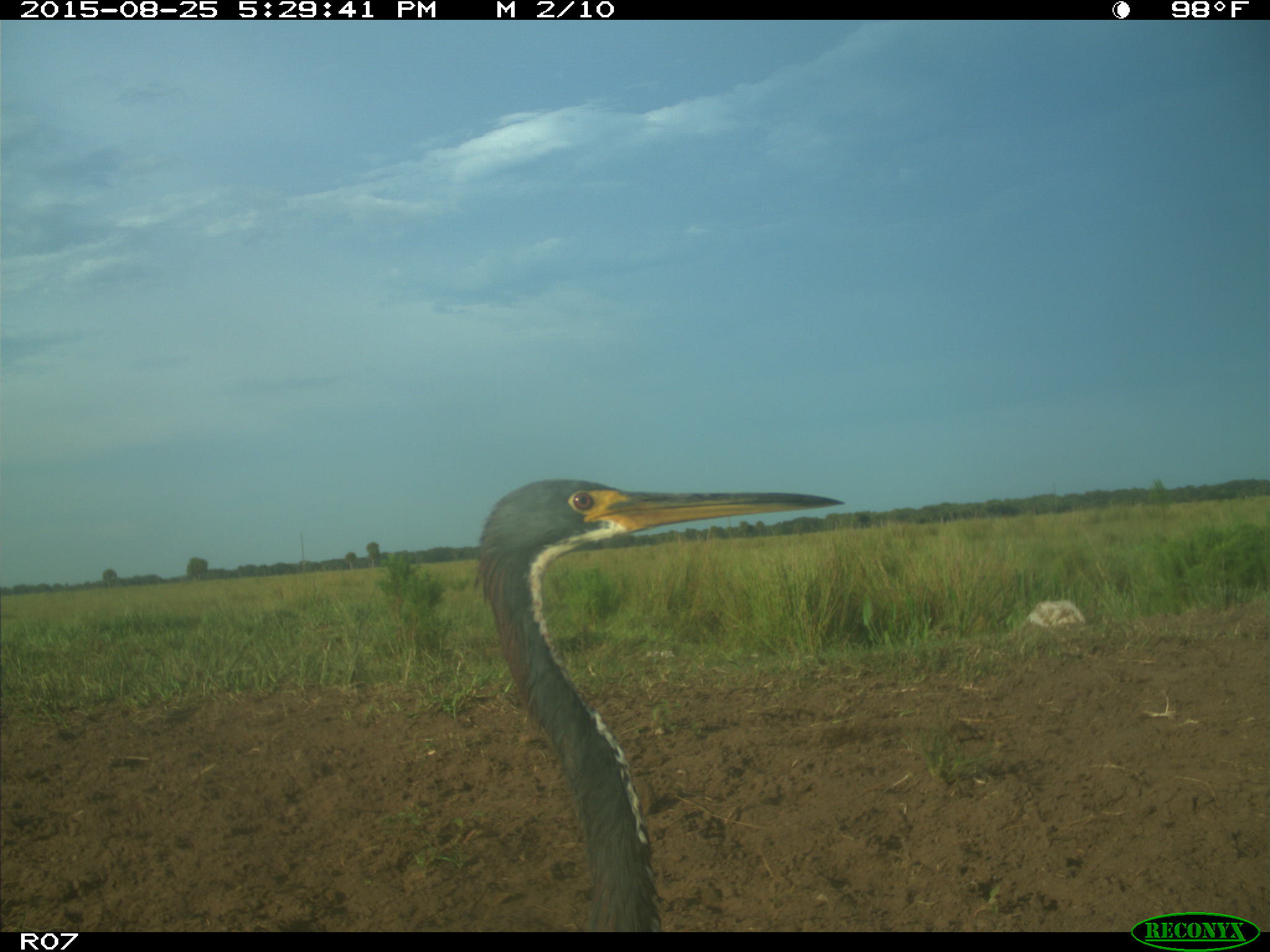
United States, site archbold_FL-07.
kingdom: Animalia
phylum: Chordata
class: Aves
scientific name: Aves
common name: birds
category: unidentified bird